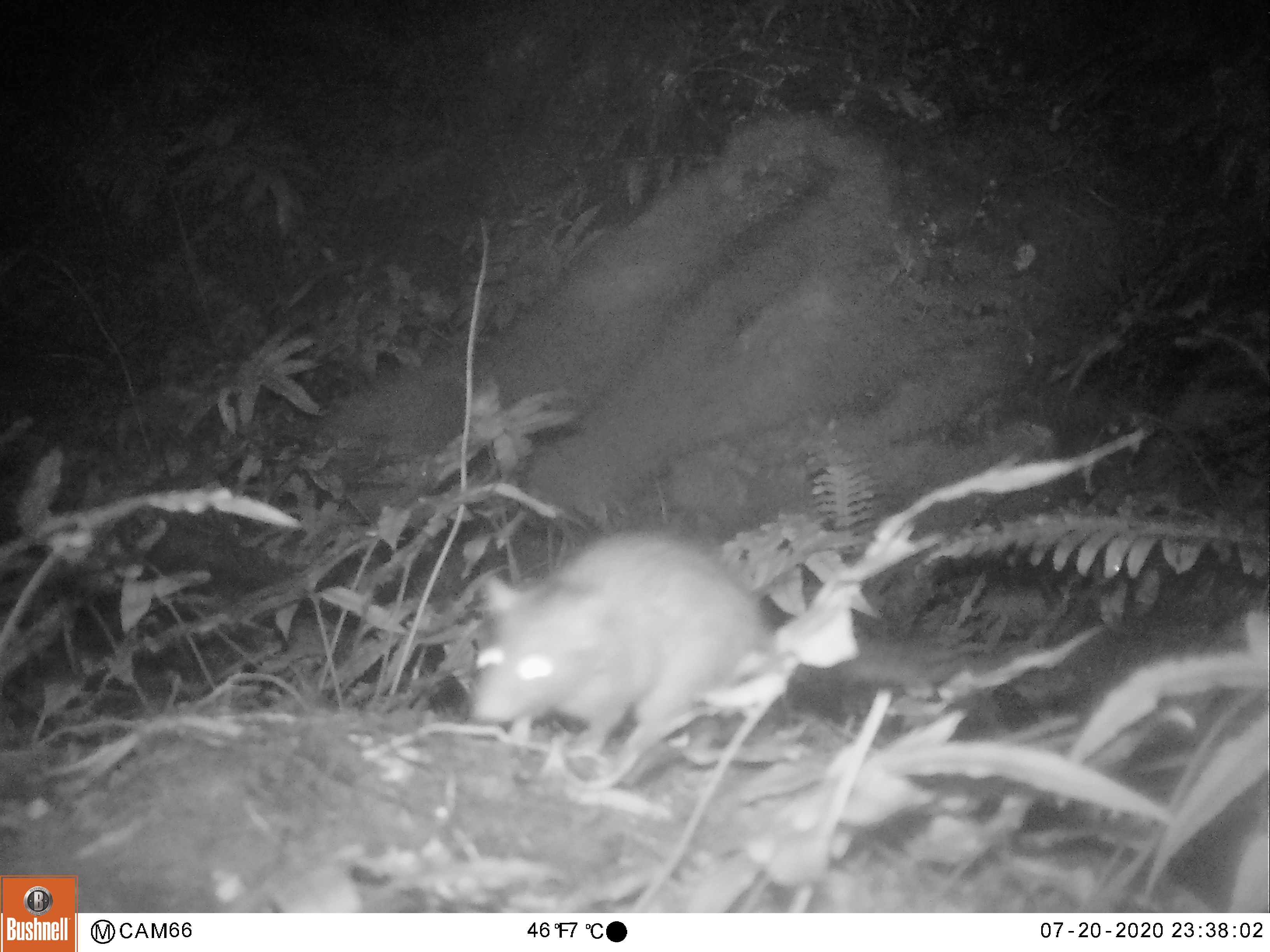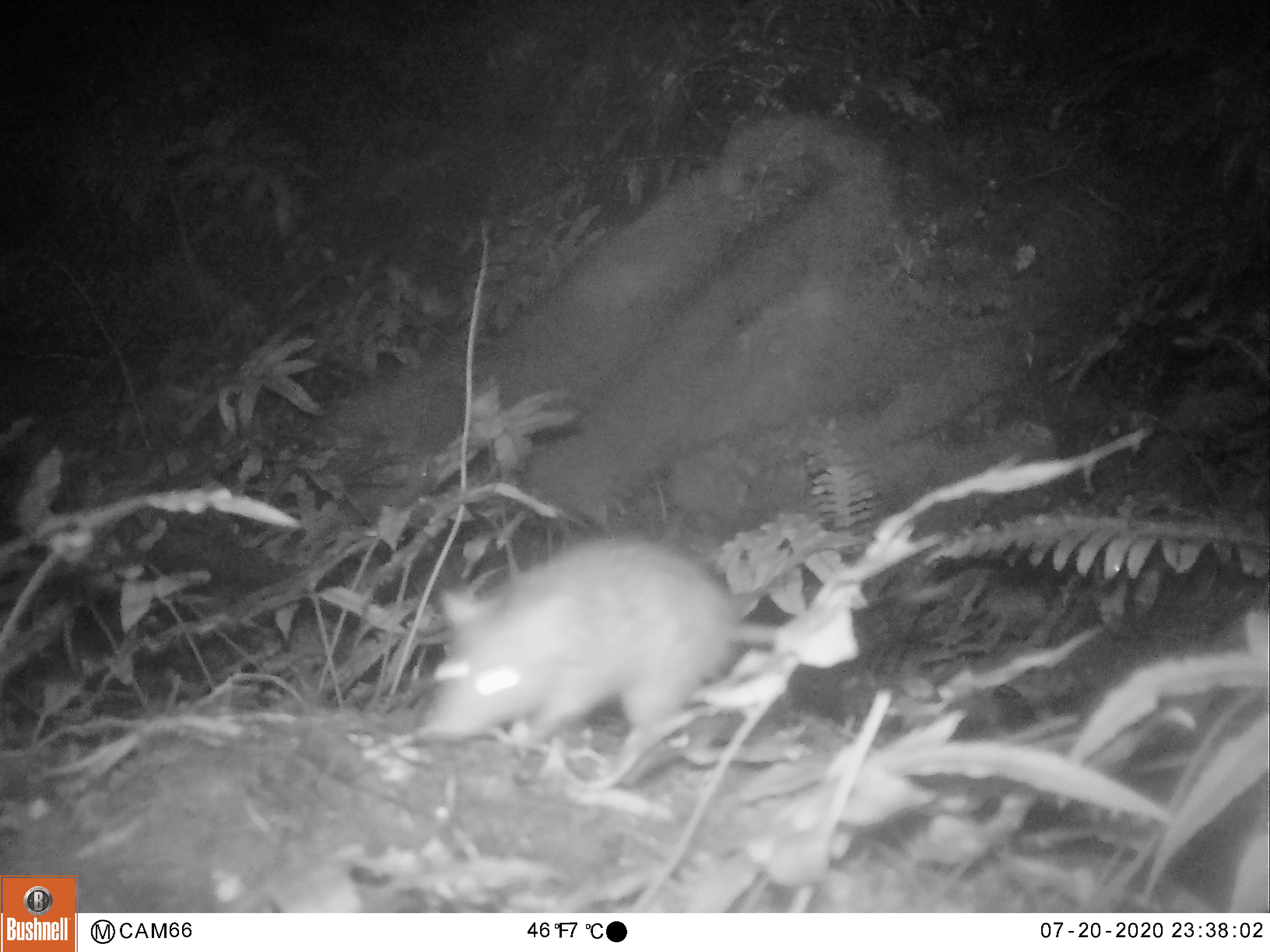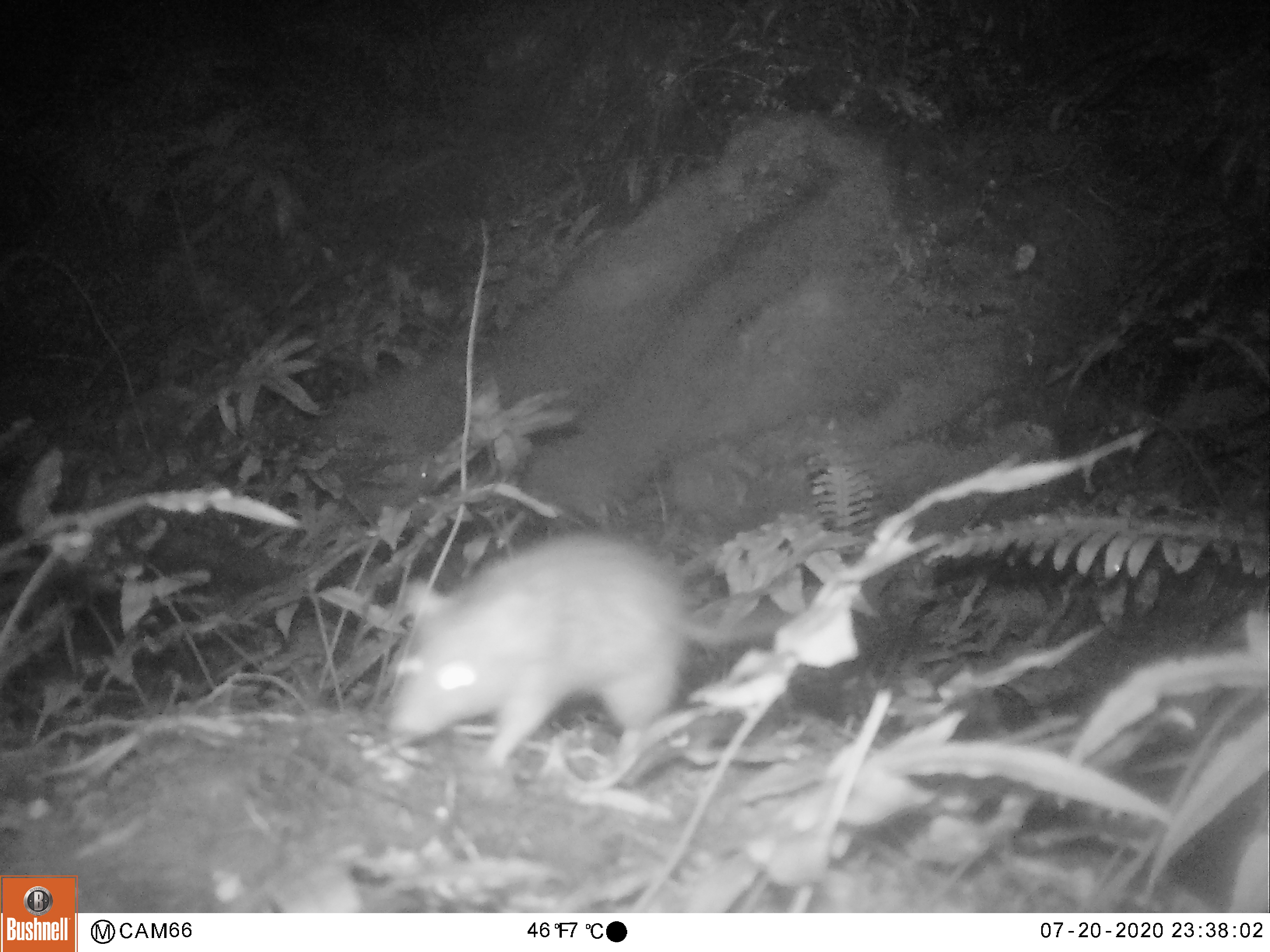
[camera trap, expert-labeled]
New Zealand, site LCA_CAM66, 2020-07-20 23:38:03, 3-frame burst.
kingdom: Animalia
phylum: Chordata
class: Mammalia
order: Rodentia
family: Muridae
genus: Rattus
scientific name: Rattus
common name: rat